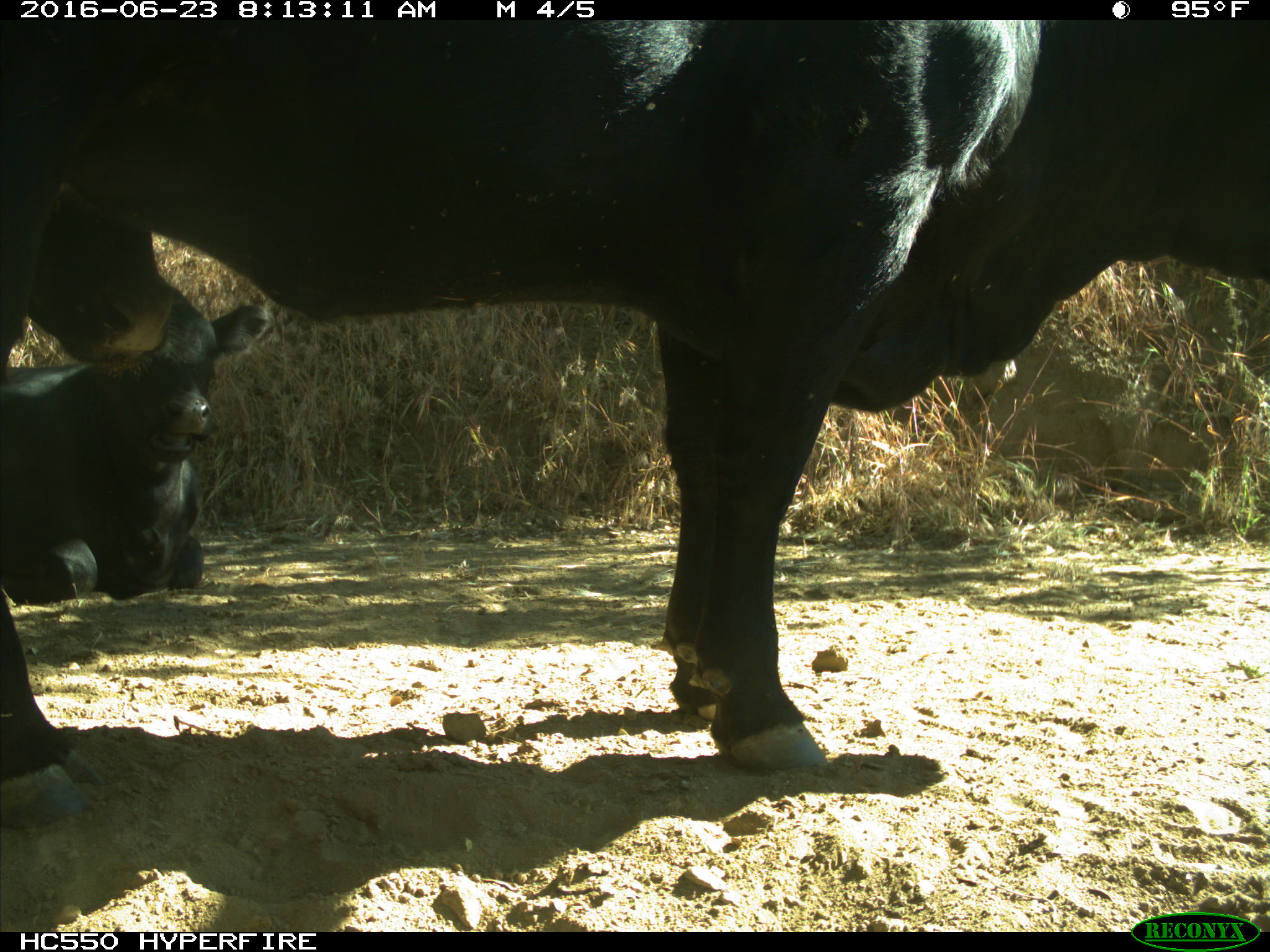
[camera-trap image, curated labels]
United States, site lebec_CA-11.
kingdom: Animalia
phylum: Chordata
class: Mammalia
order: Artiodactyla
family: Bovidae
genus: Bos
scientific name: Bos taurus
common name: domestic cow